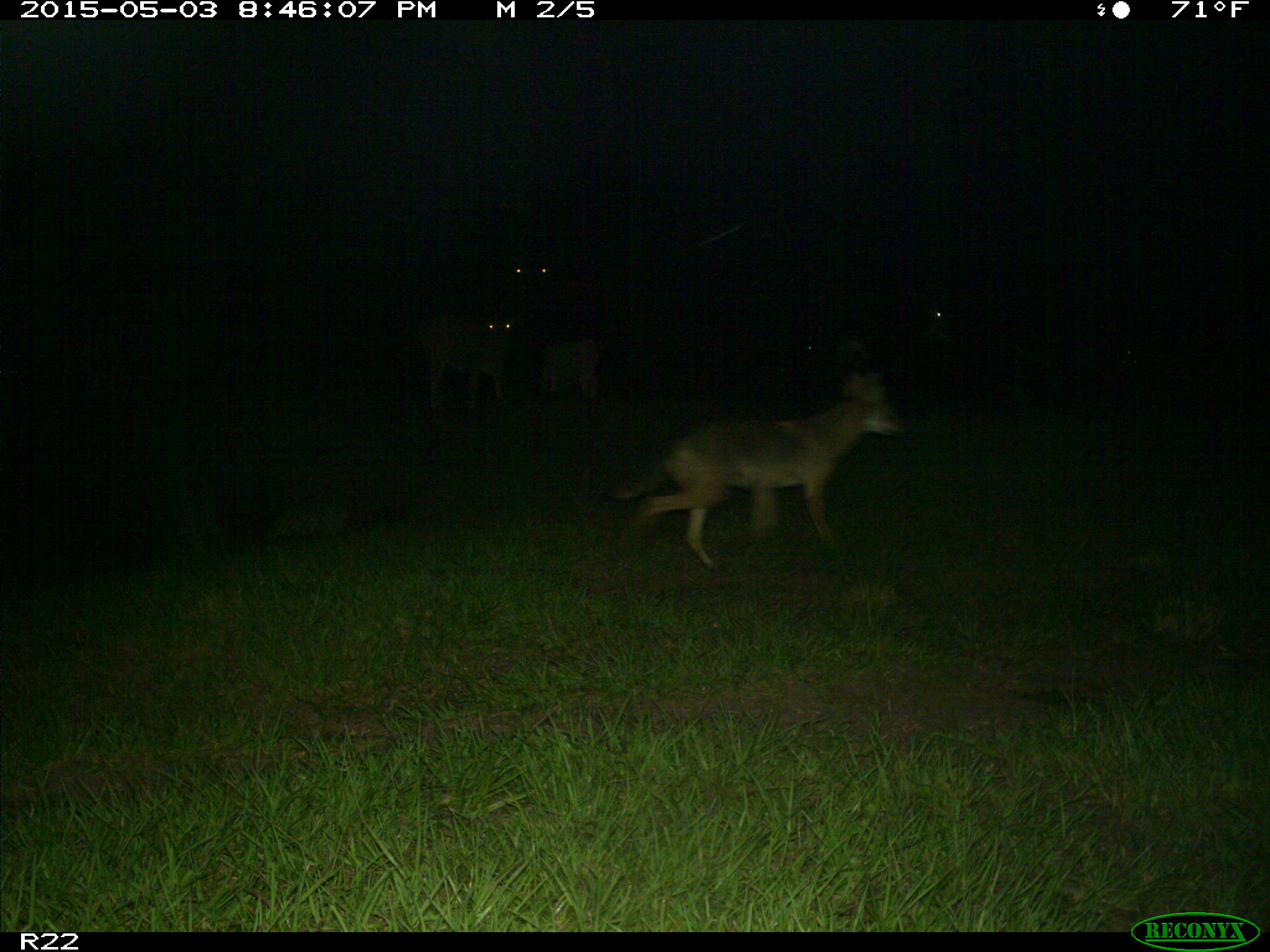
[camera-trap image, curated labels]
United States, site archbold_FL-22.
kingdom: Animalia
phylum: Chordata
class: Mammalia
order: Artiodactyla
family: Bovidae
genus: Bos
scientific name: Bos taurus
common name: domestic cow